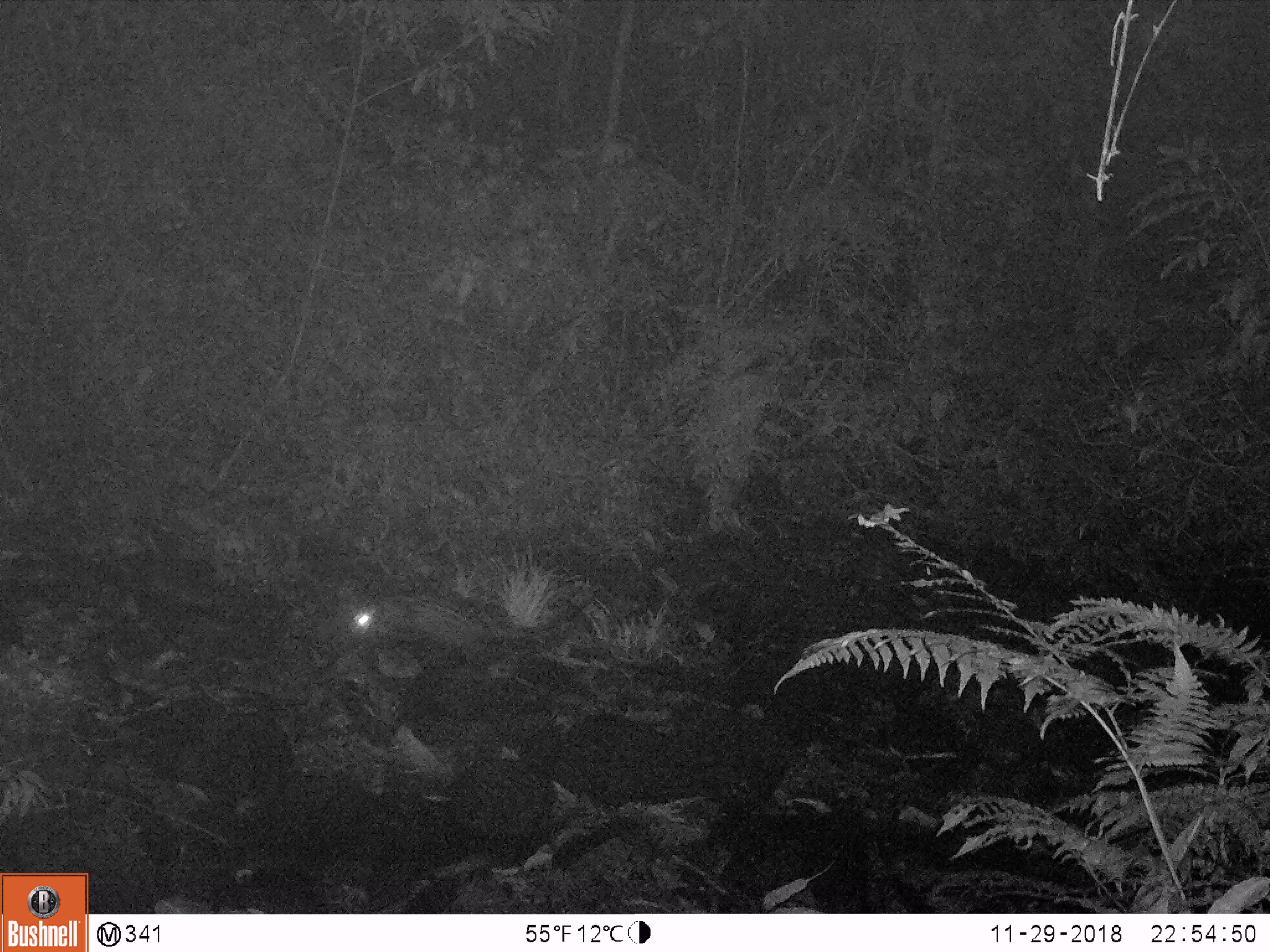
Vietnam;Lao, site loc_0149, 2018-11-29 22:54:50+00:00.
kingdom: Animalia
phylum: Chordata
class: Mammalia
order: Carnivora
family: Viverridae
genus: Paradoxurus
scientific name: Paradoxurus hermaphroditus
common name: common palm civet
Common palm civet (Paradoxurus hermaphroditus). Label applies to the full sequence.